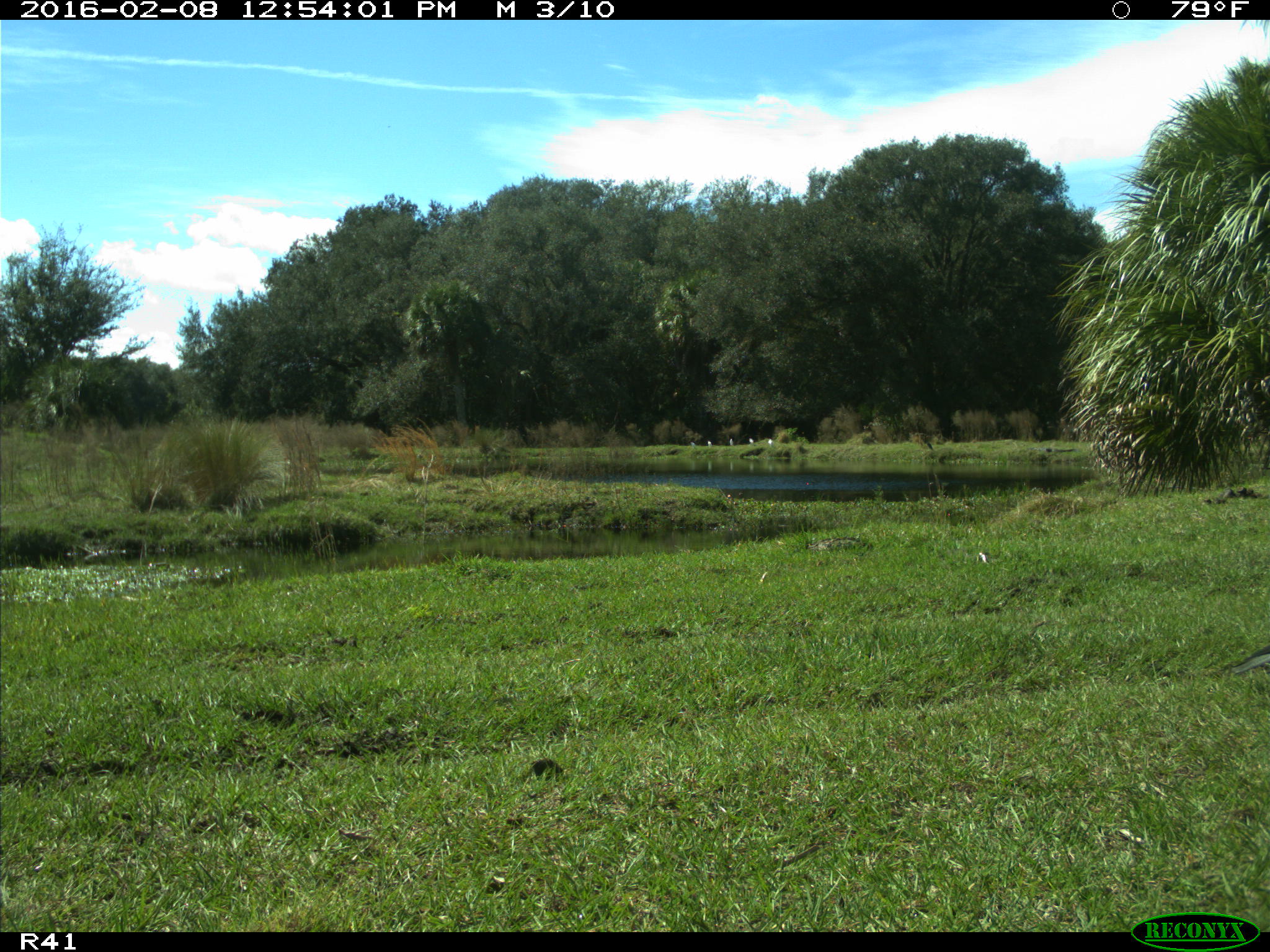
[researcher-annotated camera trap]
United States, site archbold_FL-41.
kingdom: Animalia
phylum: Chordata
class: Aves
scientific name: Aves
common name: birds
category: unidentified bird